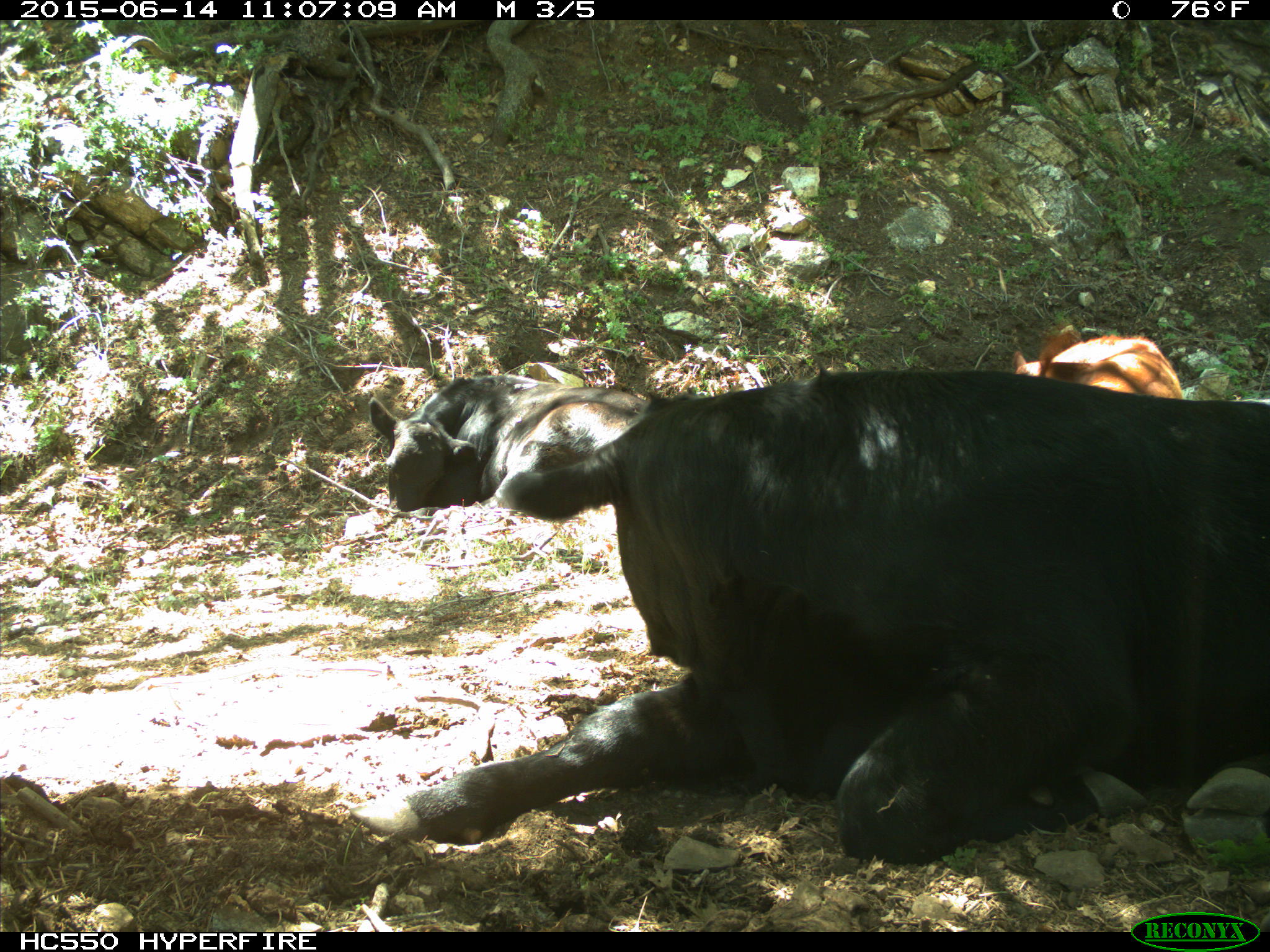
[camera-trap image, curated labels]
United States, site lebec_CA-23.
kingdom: Animalia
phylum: Chordata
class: Mammalia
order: Artiodactyla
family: Bovidae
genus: Bos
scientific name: Bos taurus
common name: domestic cow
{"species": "Bos taurus (domestic cow)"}